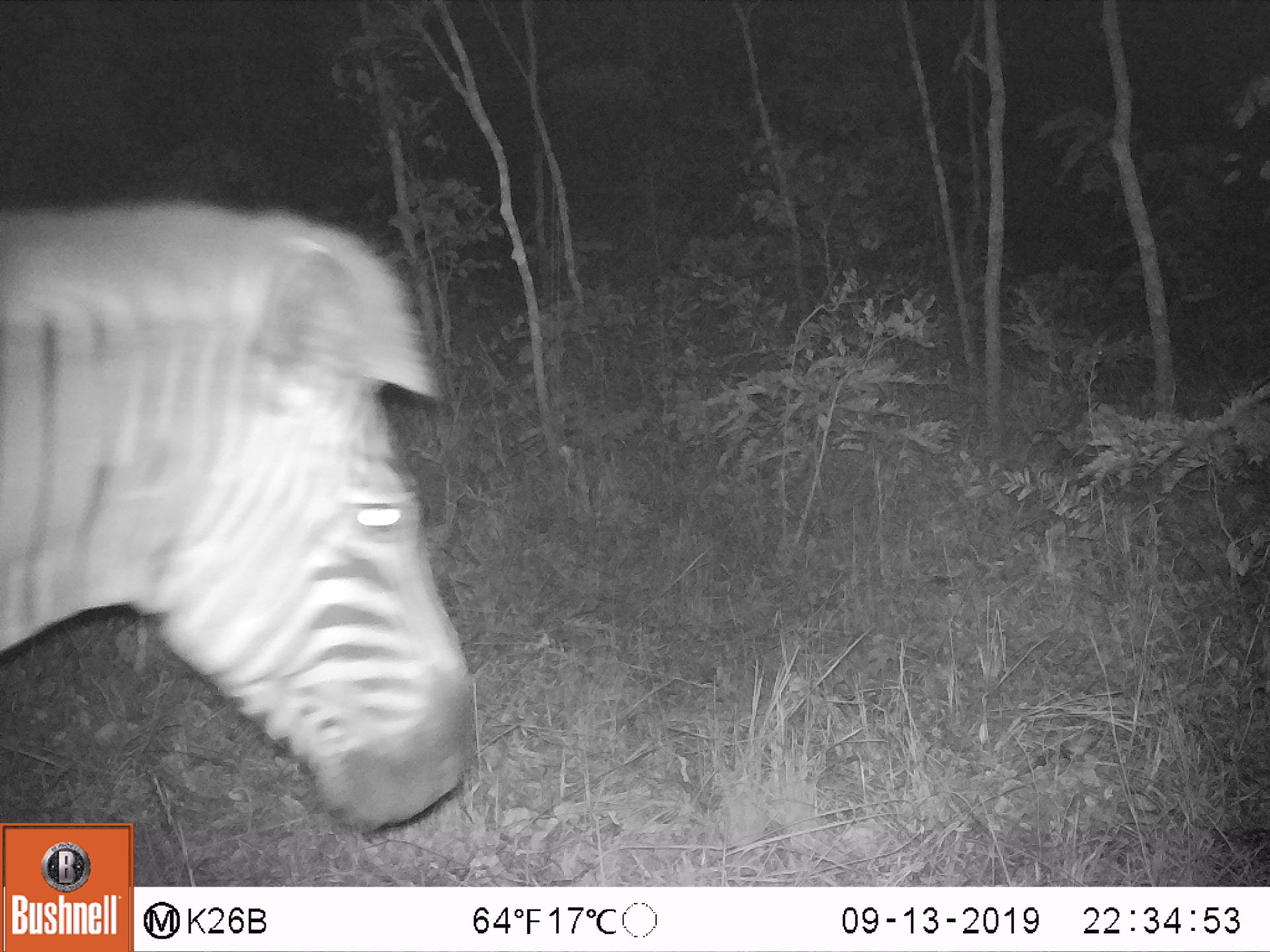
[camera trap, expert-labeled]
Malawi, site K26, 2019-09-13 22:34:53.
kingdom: Animalia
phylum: Chordata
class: Mammalia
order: Perissodactyla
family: Equidae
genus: Equus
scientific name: Equus quagga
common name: plains zebra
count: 1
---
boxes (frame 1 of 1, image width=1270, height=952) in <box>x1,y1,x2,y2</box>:
plains zebra: <box>0,200,481,819</box>